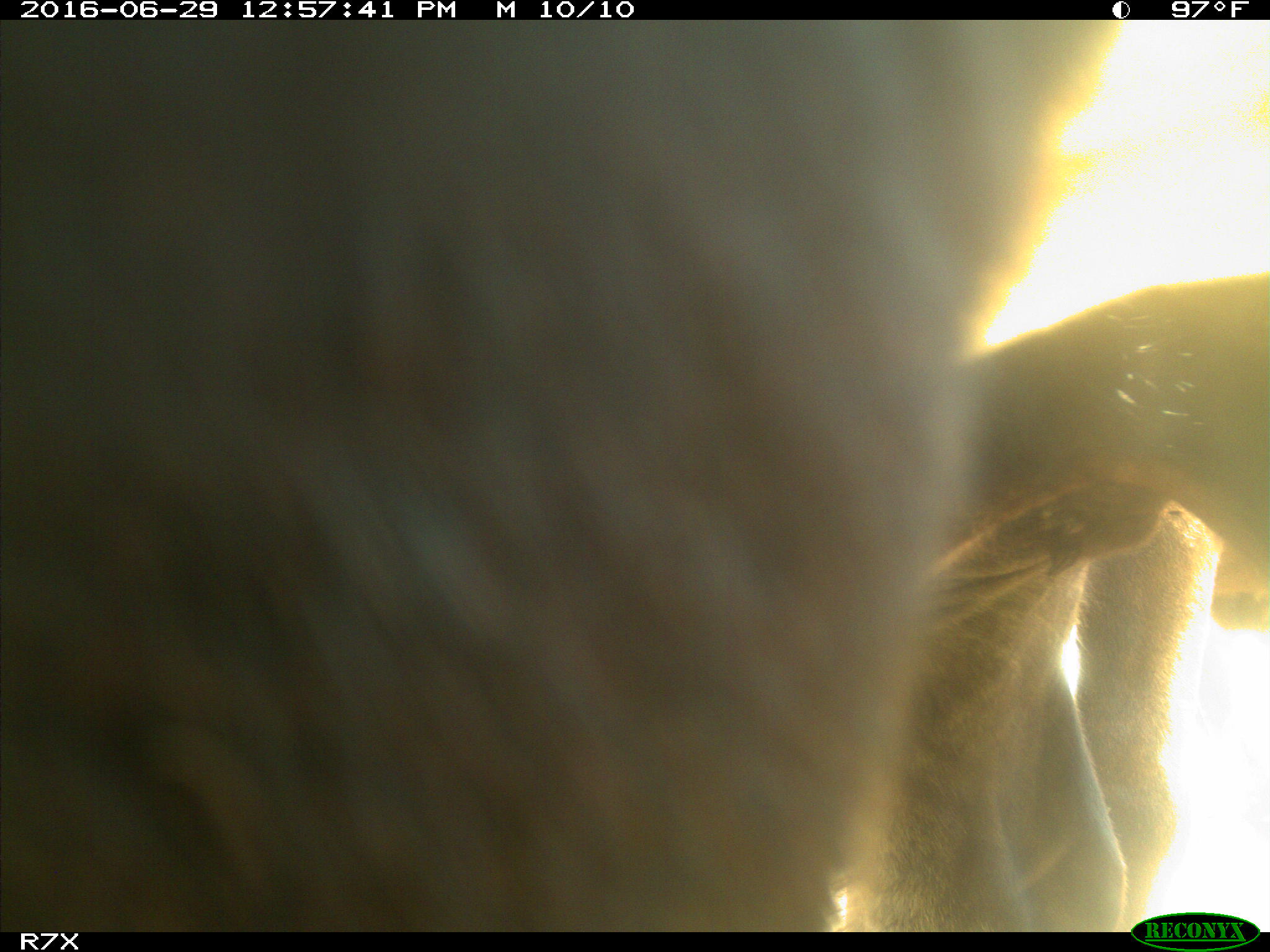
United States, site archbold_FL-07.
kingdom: Animalia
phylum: Chordata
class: Mammalia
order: Artiodactyla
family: Bovidae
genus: Bos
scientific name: Bos taurus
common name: domestic cow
Bos taurus (domestic cow).